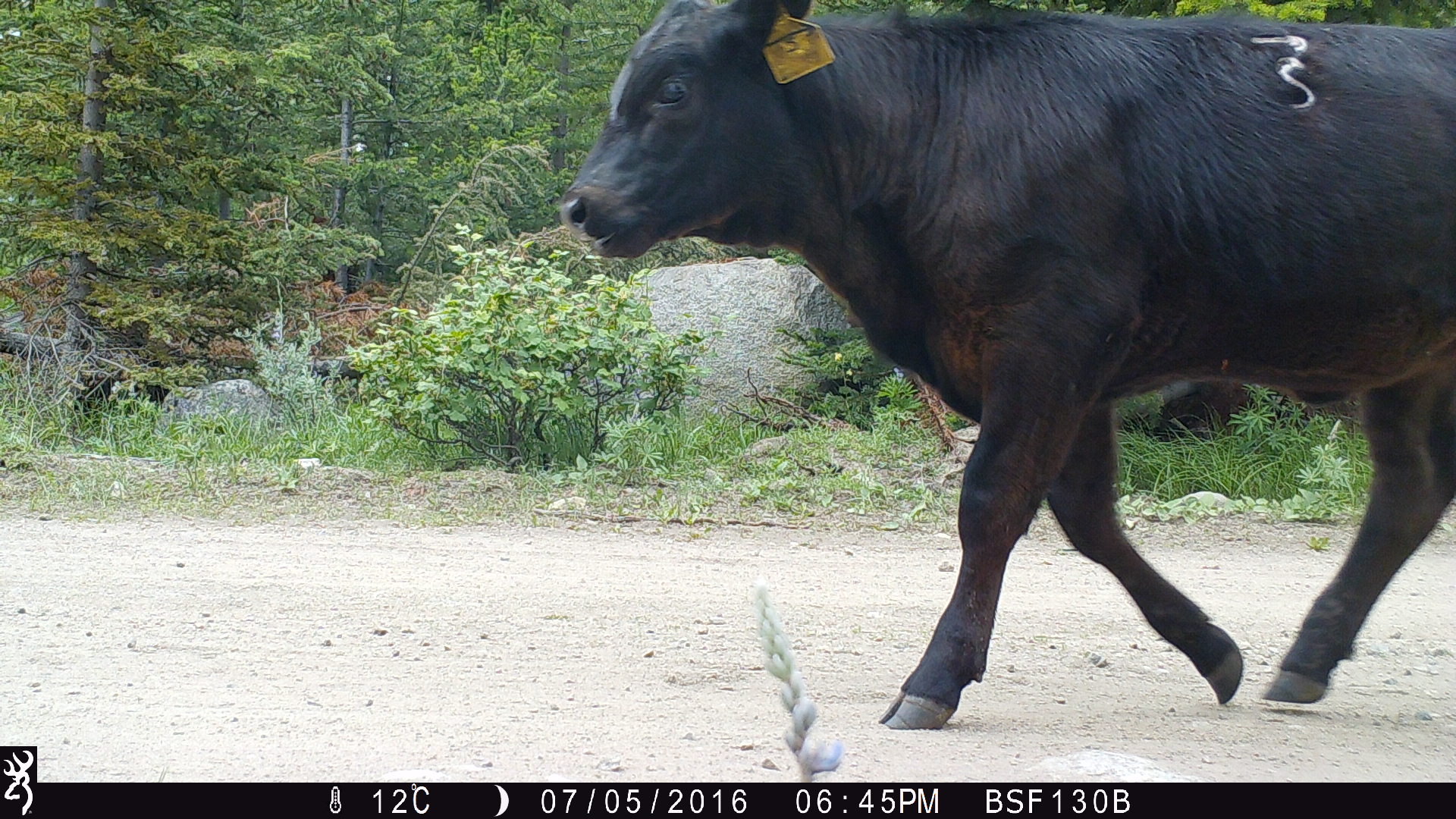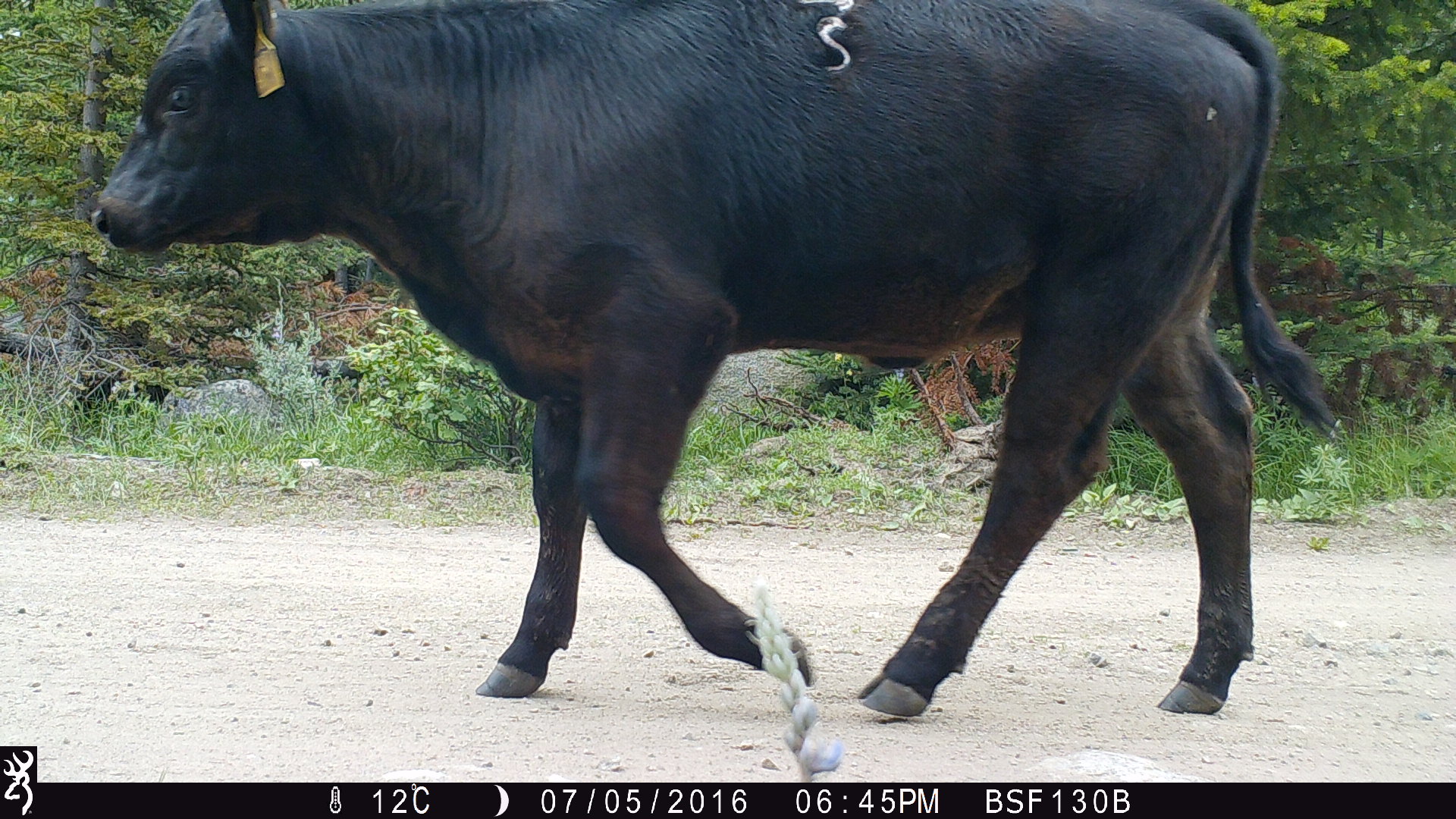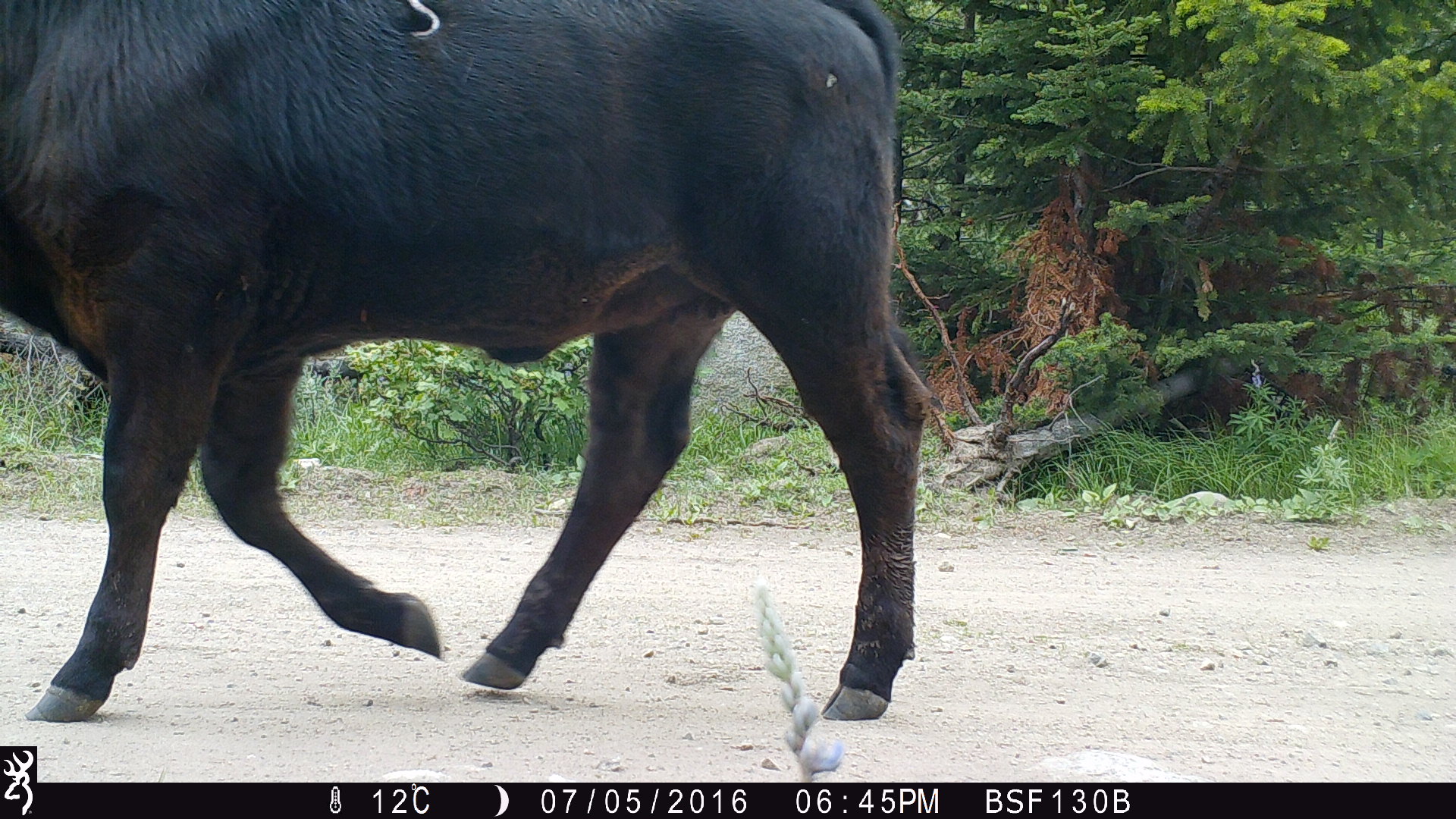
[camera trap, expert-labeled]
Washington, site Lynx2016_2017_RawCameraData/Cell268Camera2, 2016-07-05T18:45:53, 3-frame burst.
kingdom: Animalia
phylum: Chordata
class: Mammalia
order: Artiodactyla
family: Bovidae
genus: Bos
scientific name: Bos taurus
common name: domestic cattle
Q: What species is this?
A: Domestic cattle (Bos taurus).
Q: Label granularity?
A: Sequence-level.